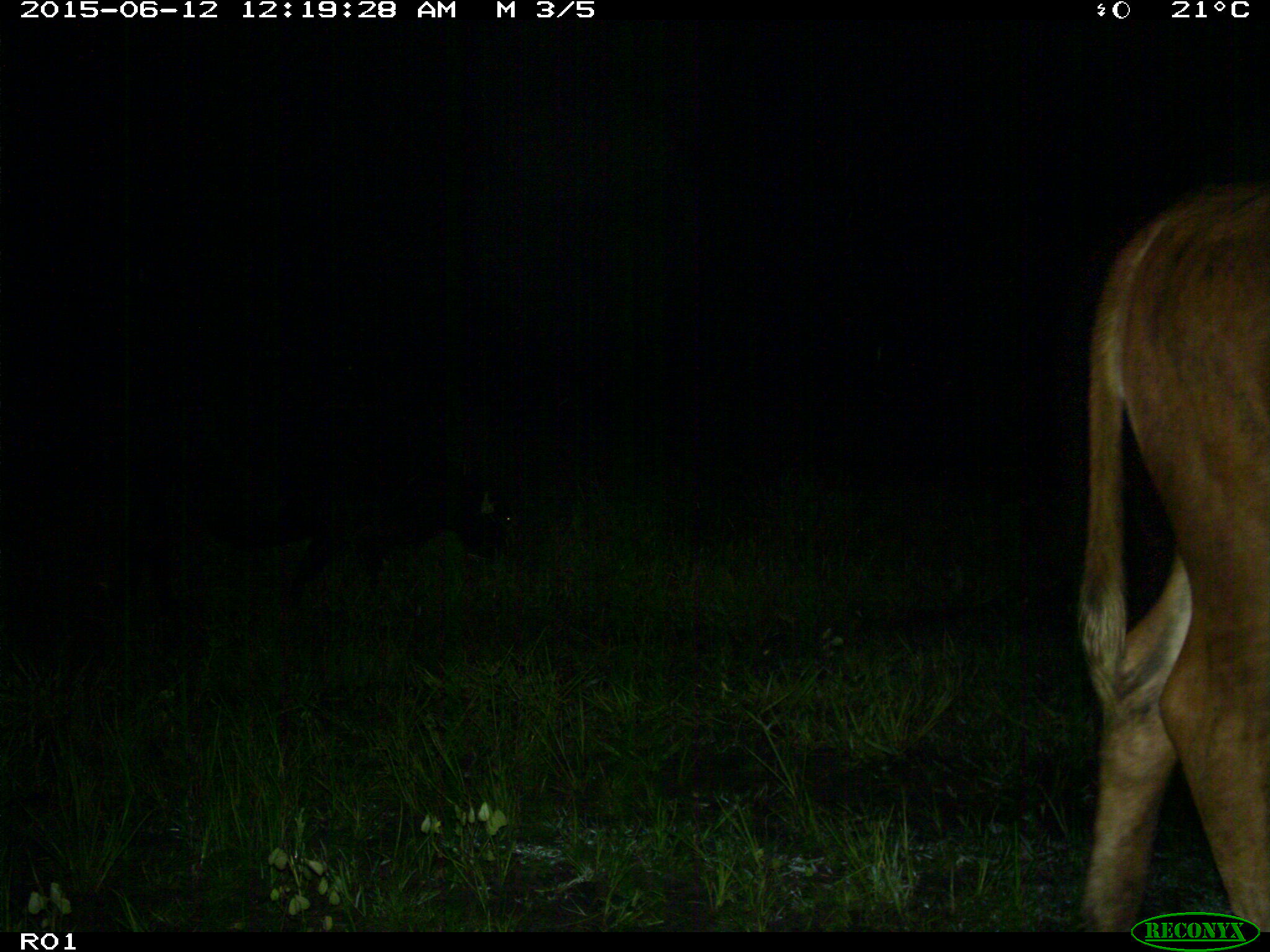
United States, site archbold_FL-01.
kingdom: Animalia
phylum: Chordata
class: Mammalia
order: Artiodactyla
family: Bovidae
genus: Bos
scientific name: Bos taurus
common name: domestic cow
Bos taurus (domestic cow).